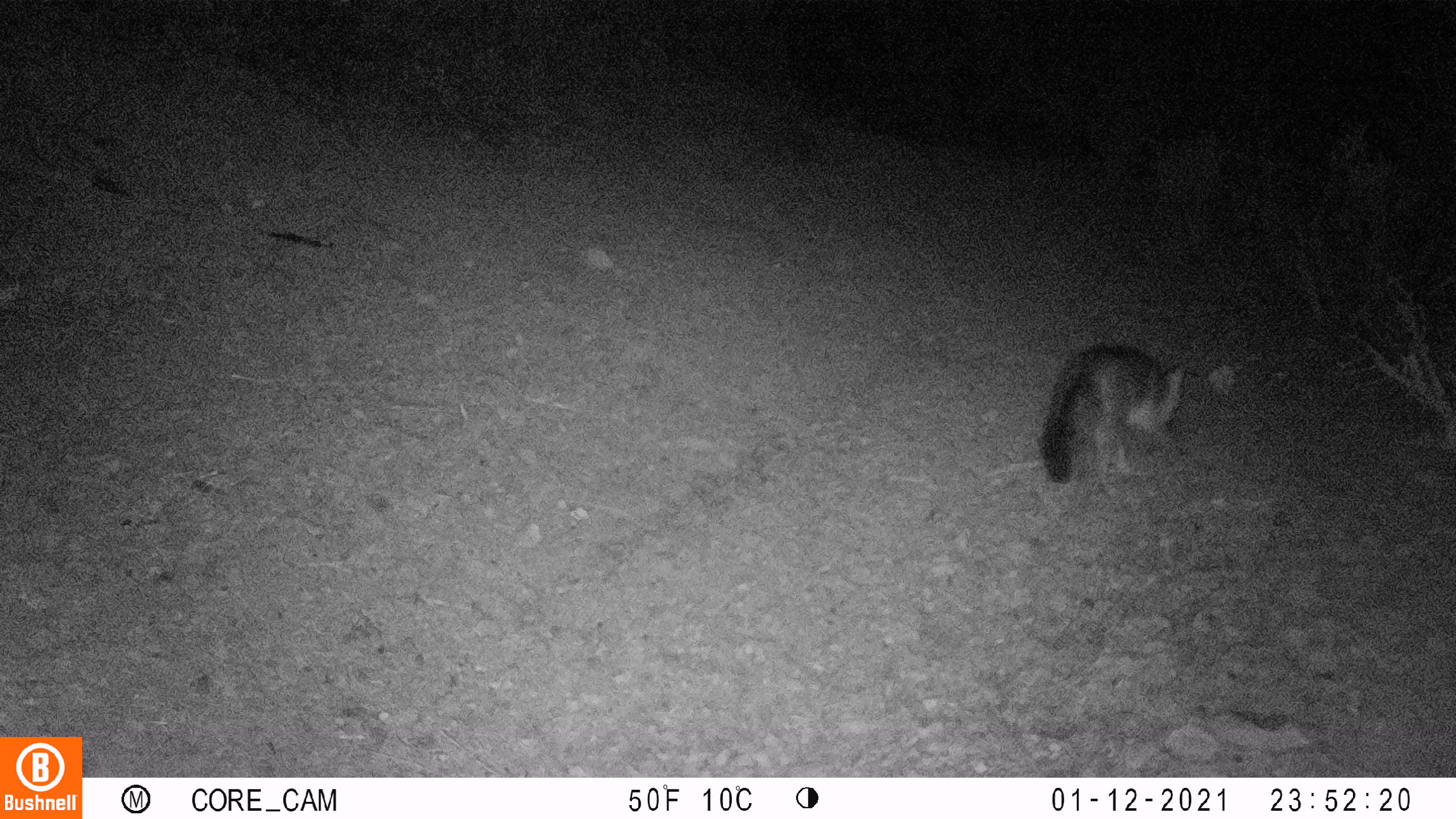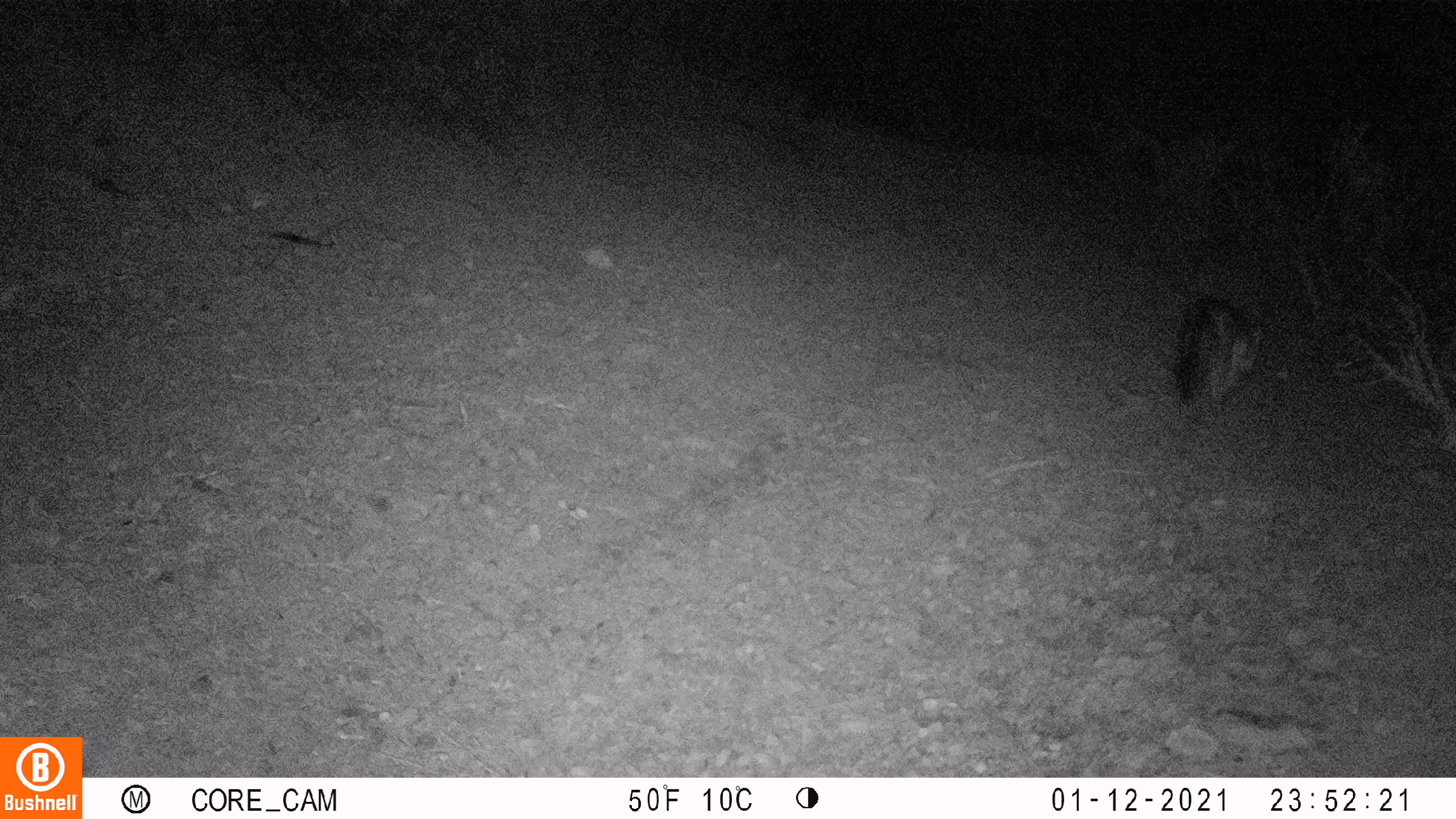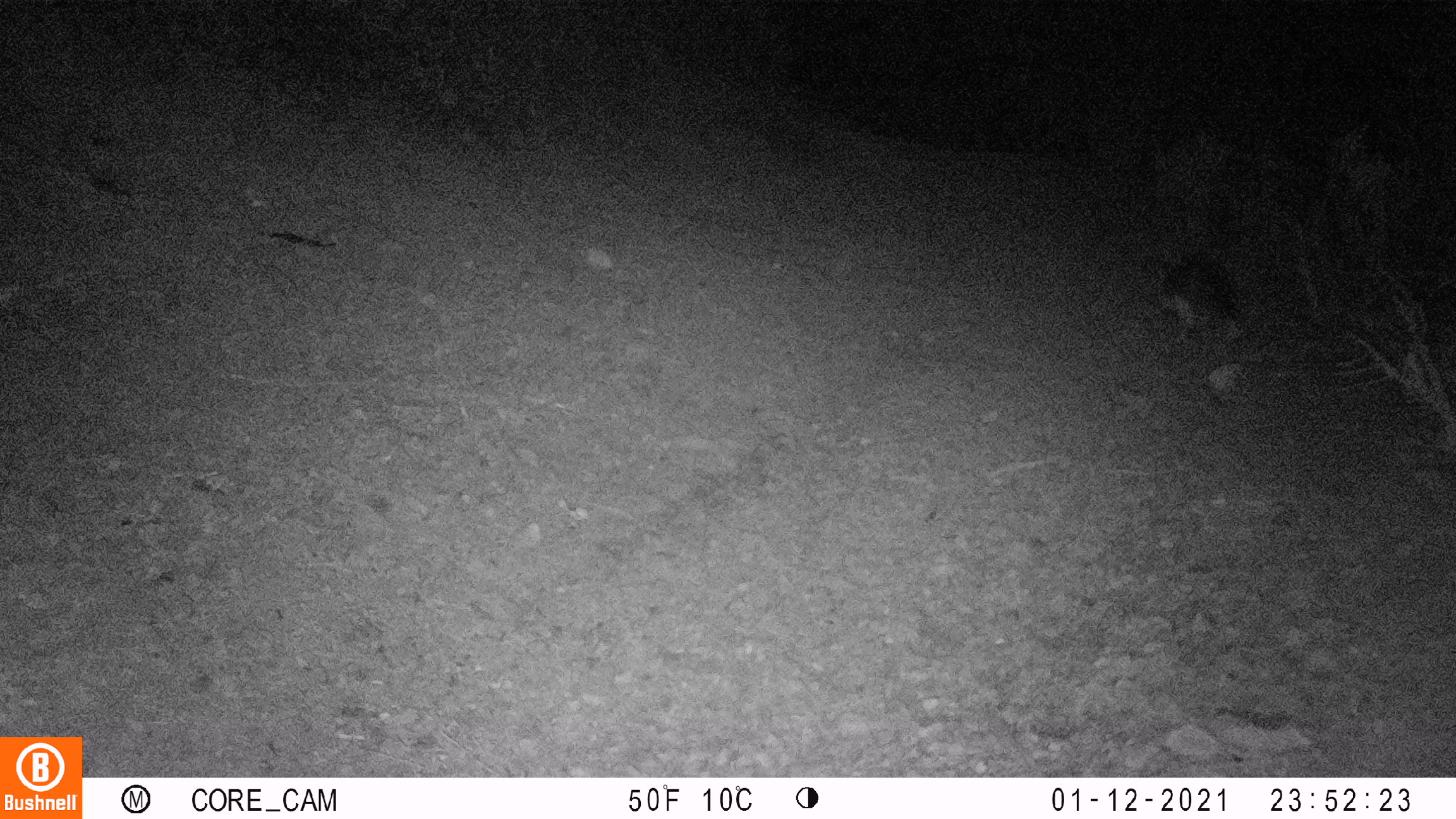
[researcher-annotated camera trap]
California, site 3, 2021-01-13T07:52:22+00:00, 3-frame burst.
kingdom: Animalia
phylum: Chordata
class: Mammalia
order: Carnivora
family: Canidae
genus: Urocyon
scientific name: Urocyon cinereoargenteus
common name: gray fox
Gray fox (Urocyon cinereoargenteus).